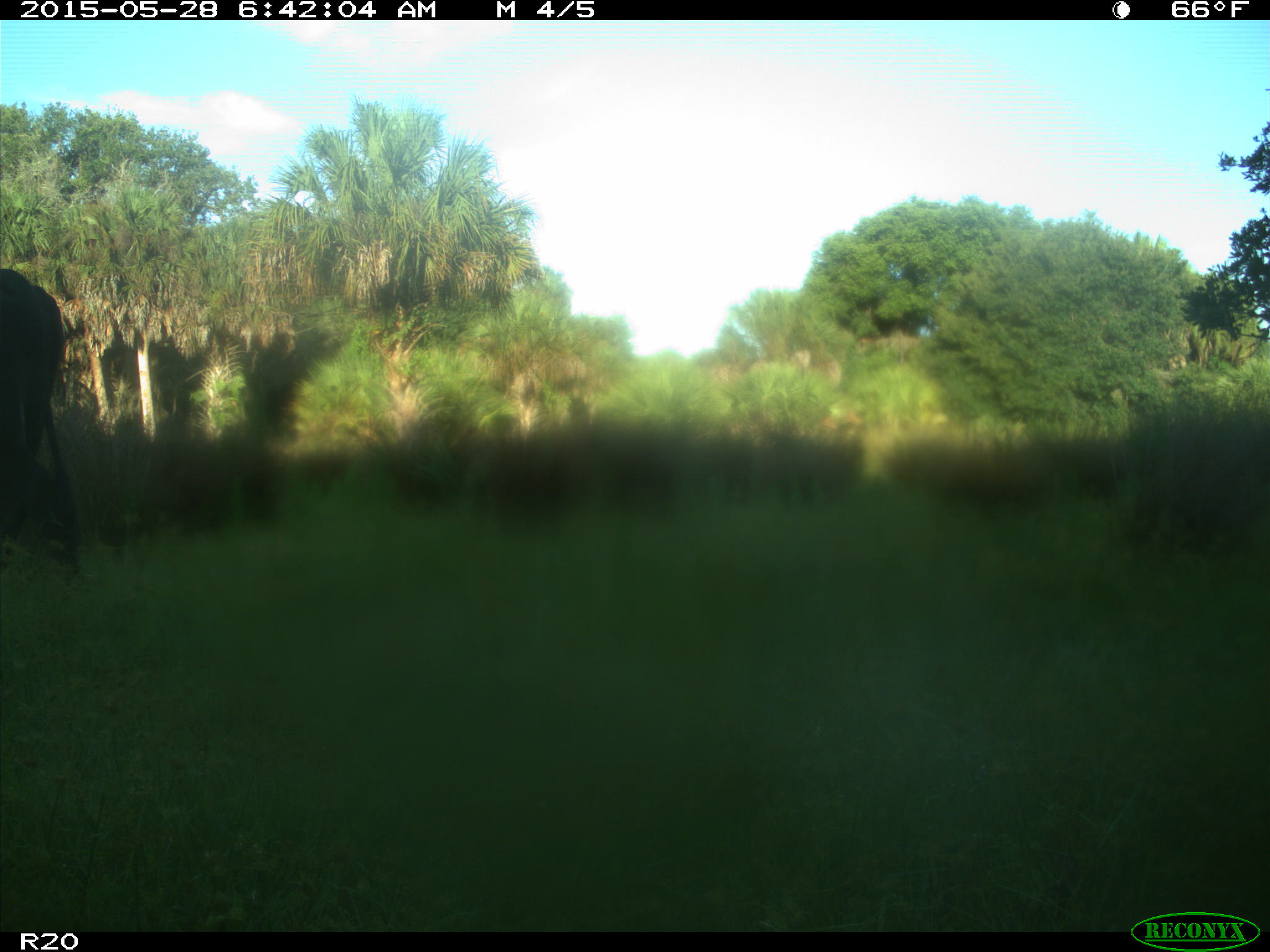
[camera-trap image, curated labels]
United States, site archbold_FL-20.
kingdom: Animalia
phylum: Chordata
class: Mammalia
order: Artiodactyla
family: Bovidae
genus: Bos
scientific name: Bos taurus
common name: domestic cow